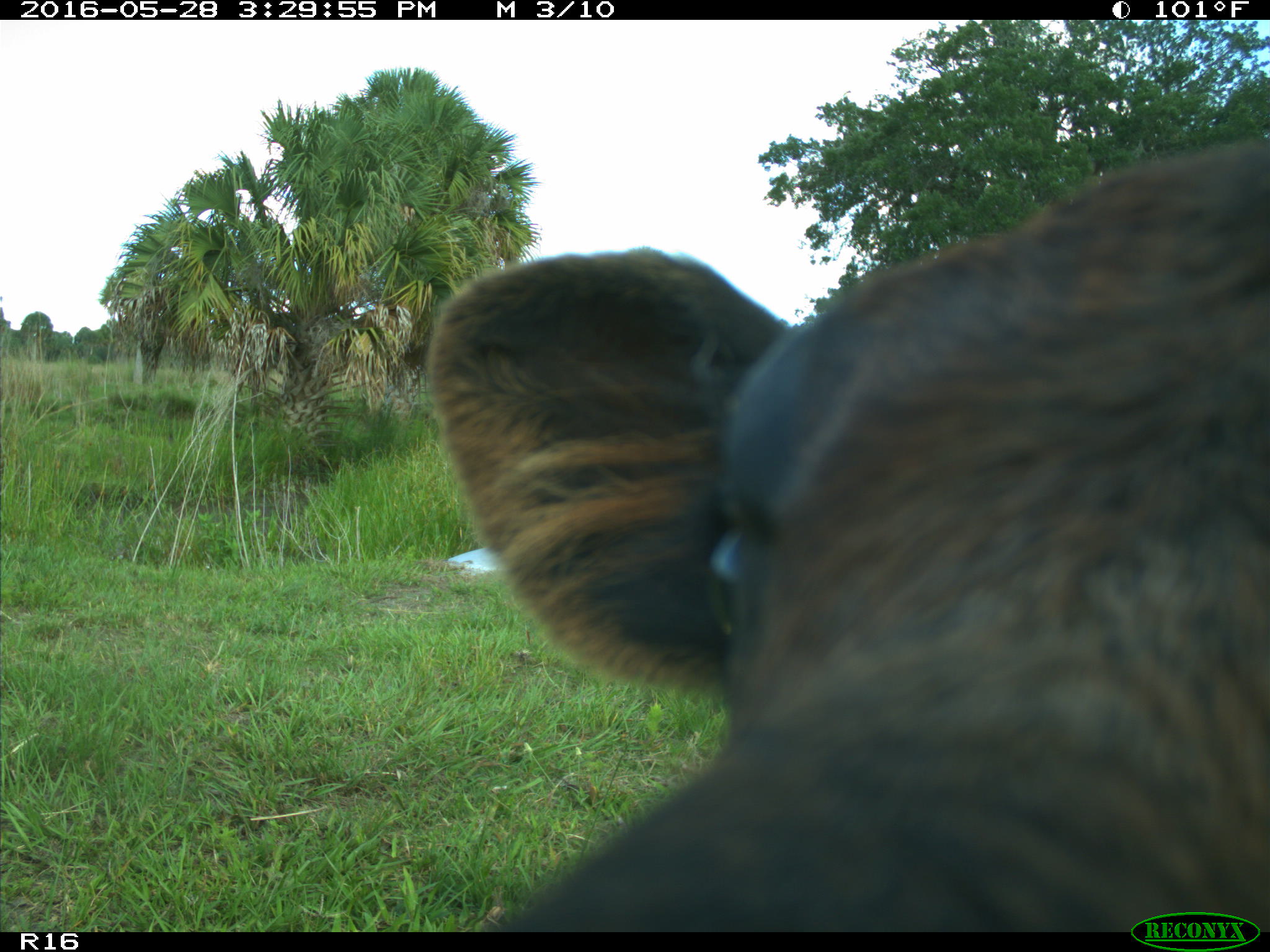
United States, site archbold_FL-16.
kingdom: Animalia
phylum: Chordata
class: Mammalia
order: Artiodactyla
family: Bovidae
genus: Bos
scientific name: Bos taurus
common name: domestic cow